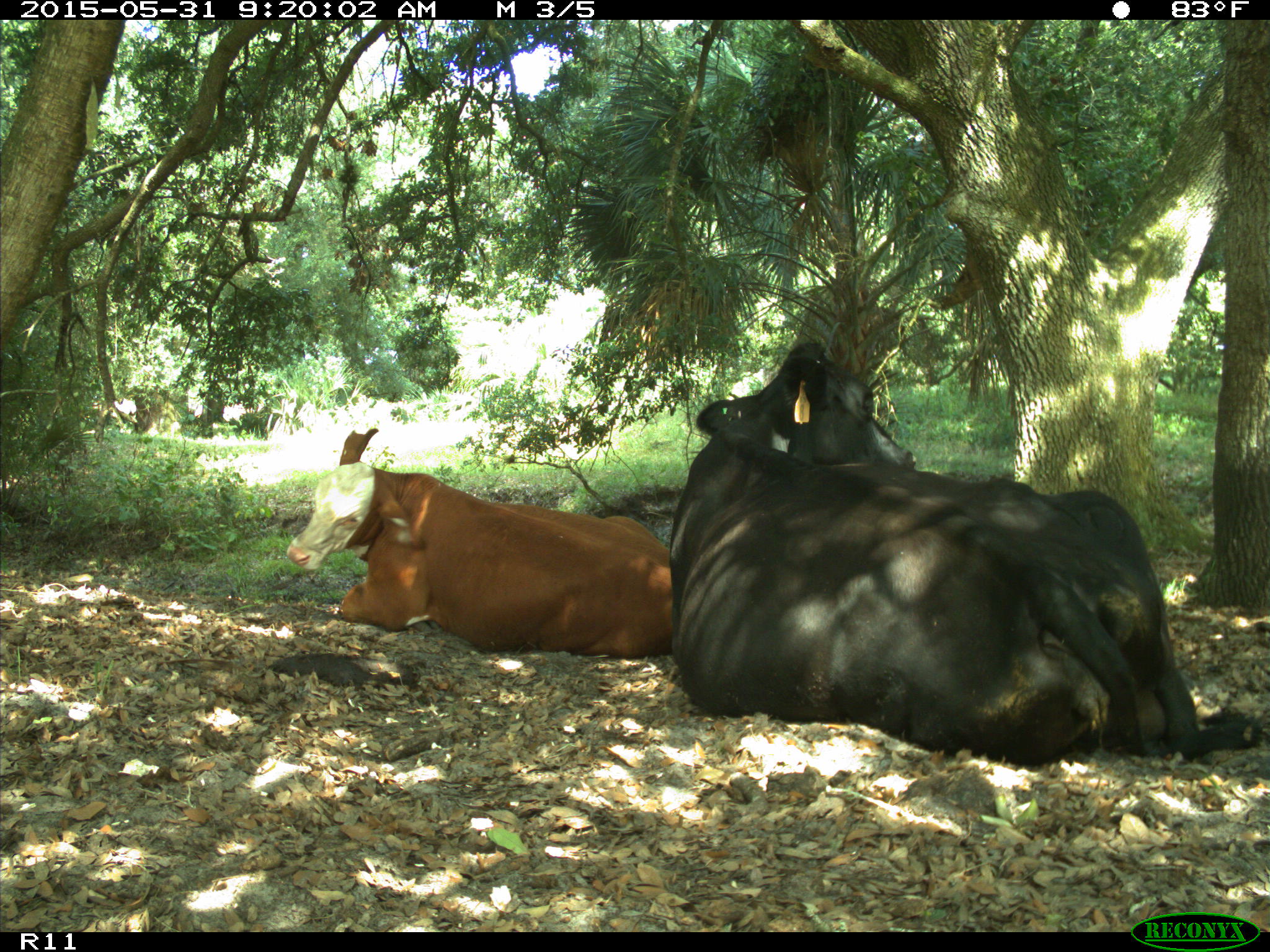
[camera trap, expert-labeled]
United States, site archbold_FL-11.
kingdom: Animalia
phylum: Chordata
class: Mammalia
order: Artiodactyla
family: Bovidae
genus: Bos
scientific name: Bos taurus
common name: domestic cow